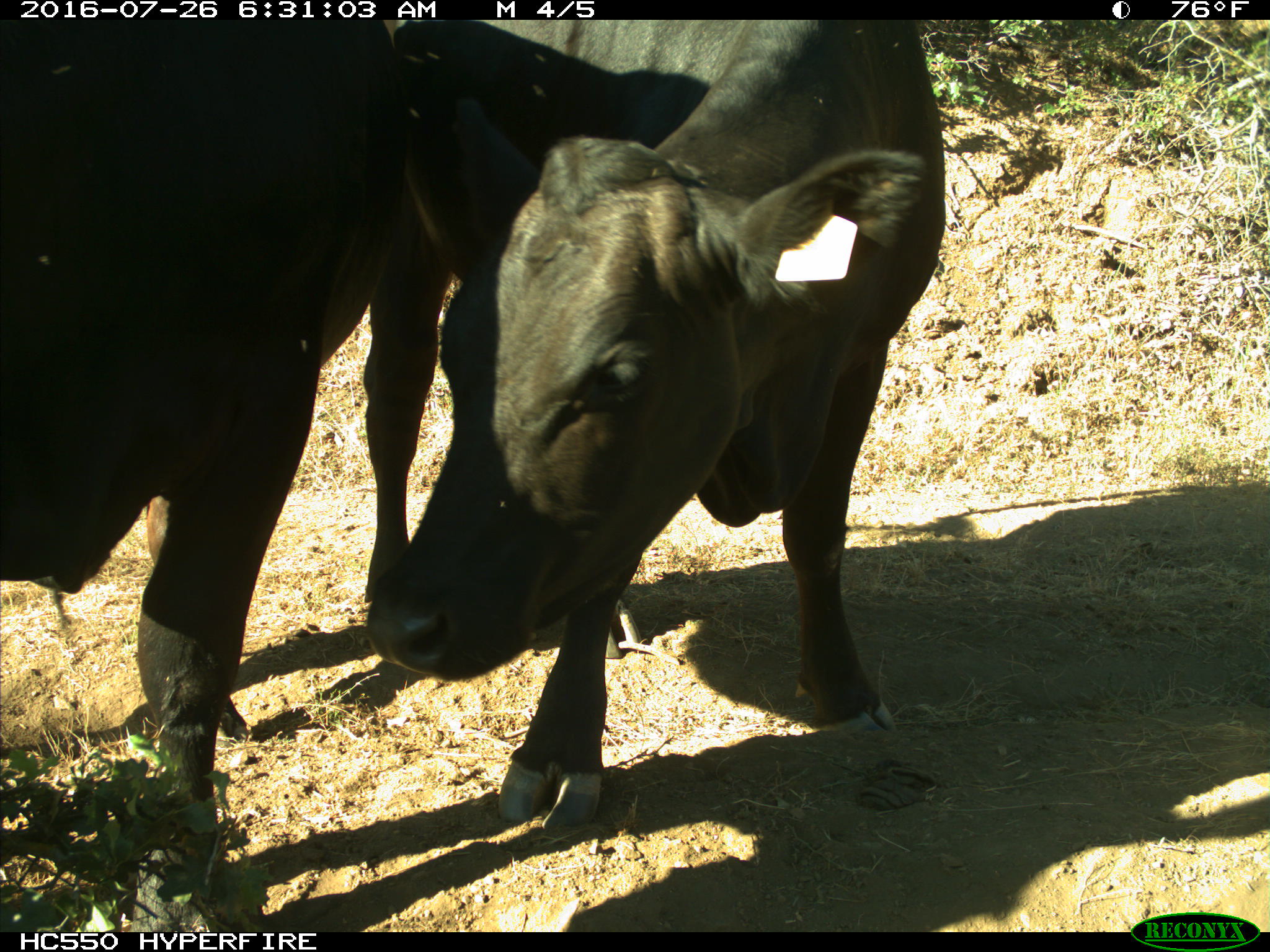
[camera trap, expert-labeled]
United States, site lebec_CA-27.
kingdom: Animalia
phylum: Chordata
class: Mammalia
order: Artiodactyla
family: Bovidae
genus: Bos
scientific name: Bos taurus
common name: domestic cow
Bos taurus (domestic cow).